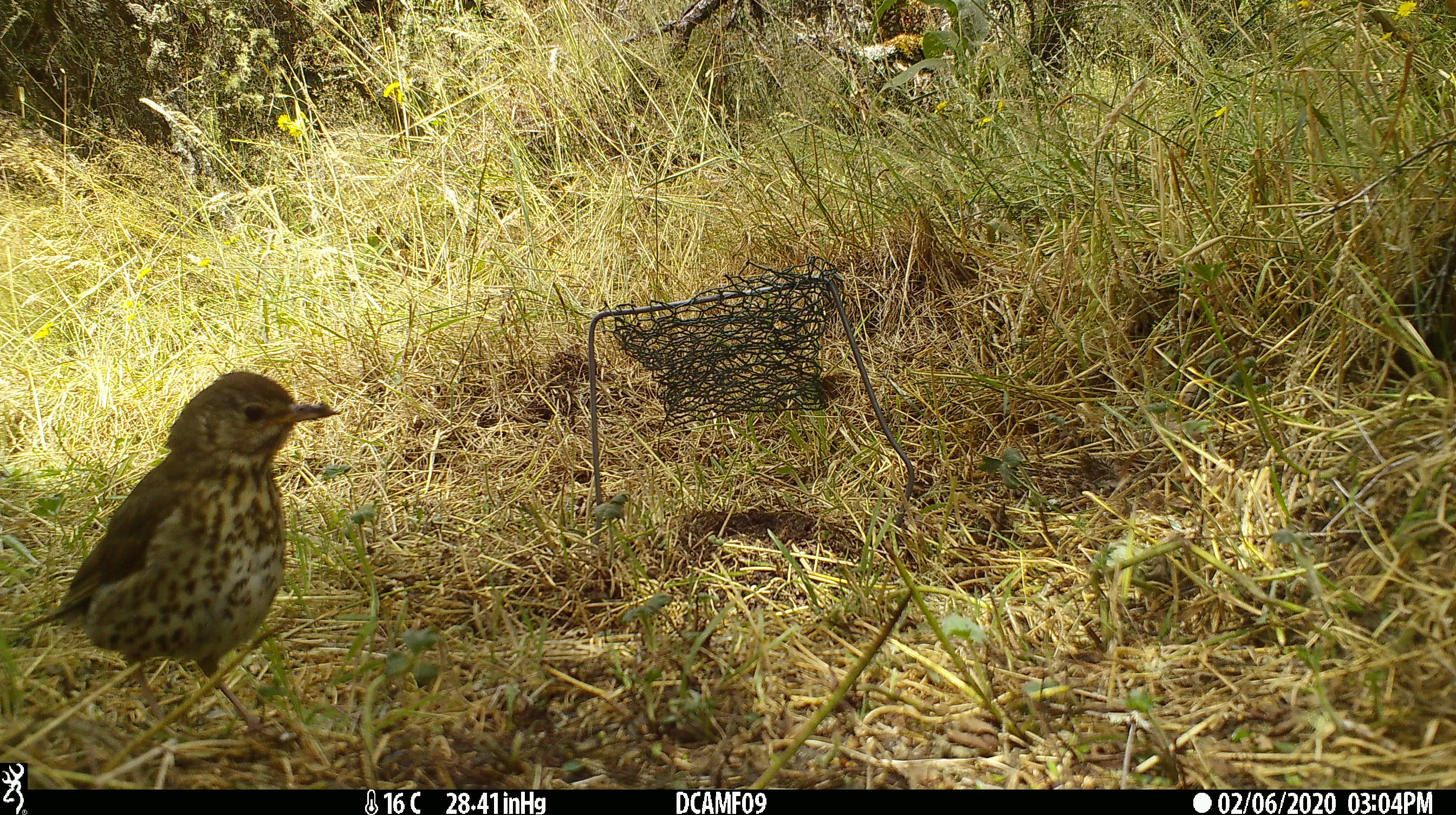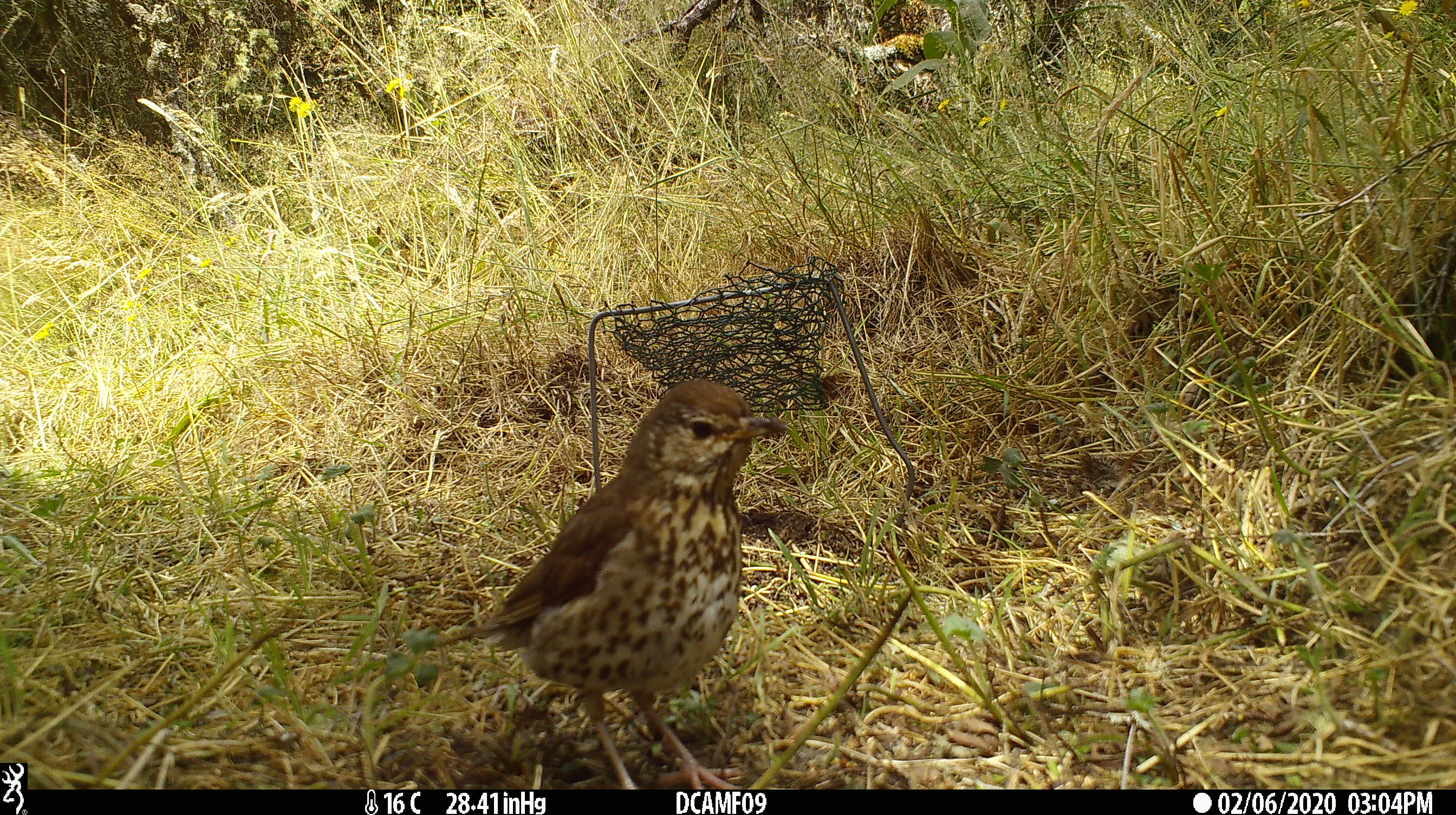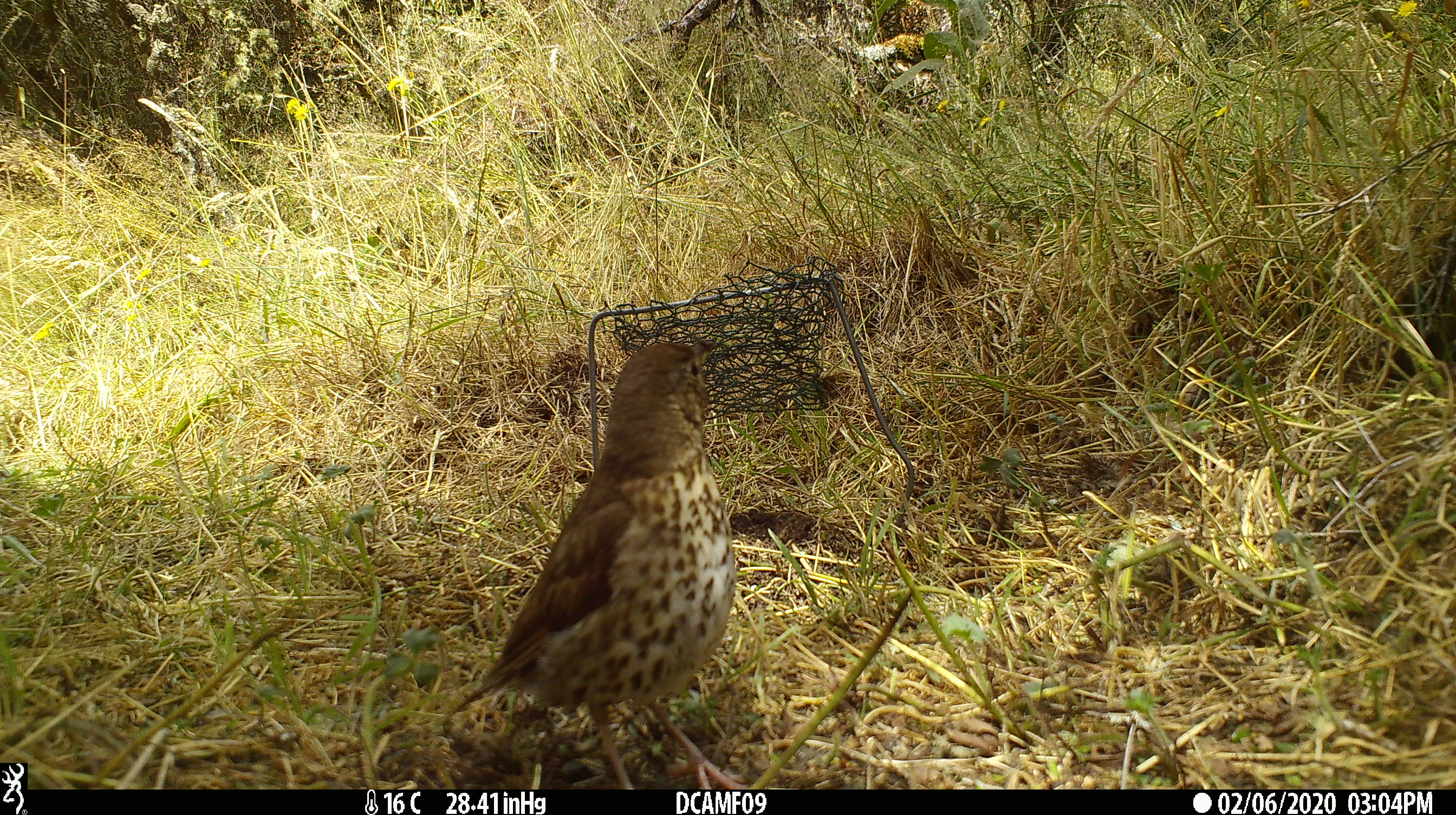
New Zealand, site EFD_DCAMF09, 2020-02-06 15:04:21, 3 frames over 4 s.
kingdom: Animalia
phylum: Chordata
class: Aves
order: Passeriformes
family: Turdidae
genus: Turdus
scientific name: Turdus philomelos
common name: song thrush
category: thrush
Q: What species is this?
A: Thrush (song thrush) (Turdus philomelos).